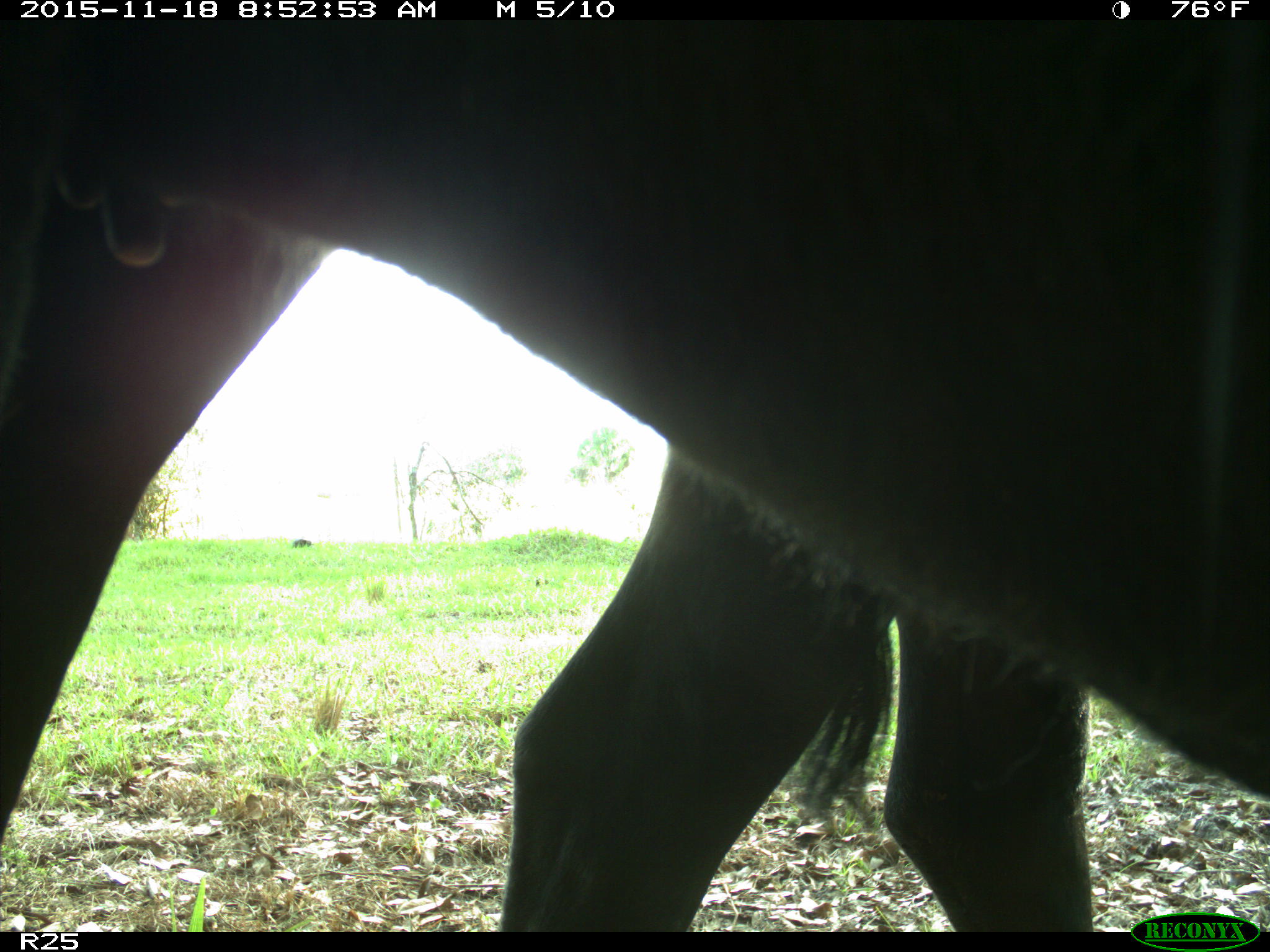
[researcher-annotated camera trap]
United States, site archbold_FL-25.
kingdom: Animalia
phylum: Chordata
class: Mammalia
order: Artiodactyla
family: Bovidae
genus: Bos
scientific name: Bos taurus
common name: domestic cow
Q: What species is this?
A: Bos taurus (domestic cow).